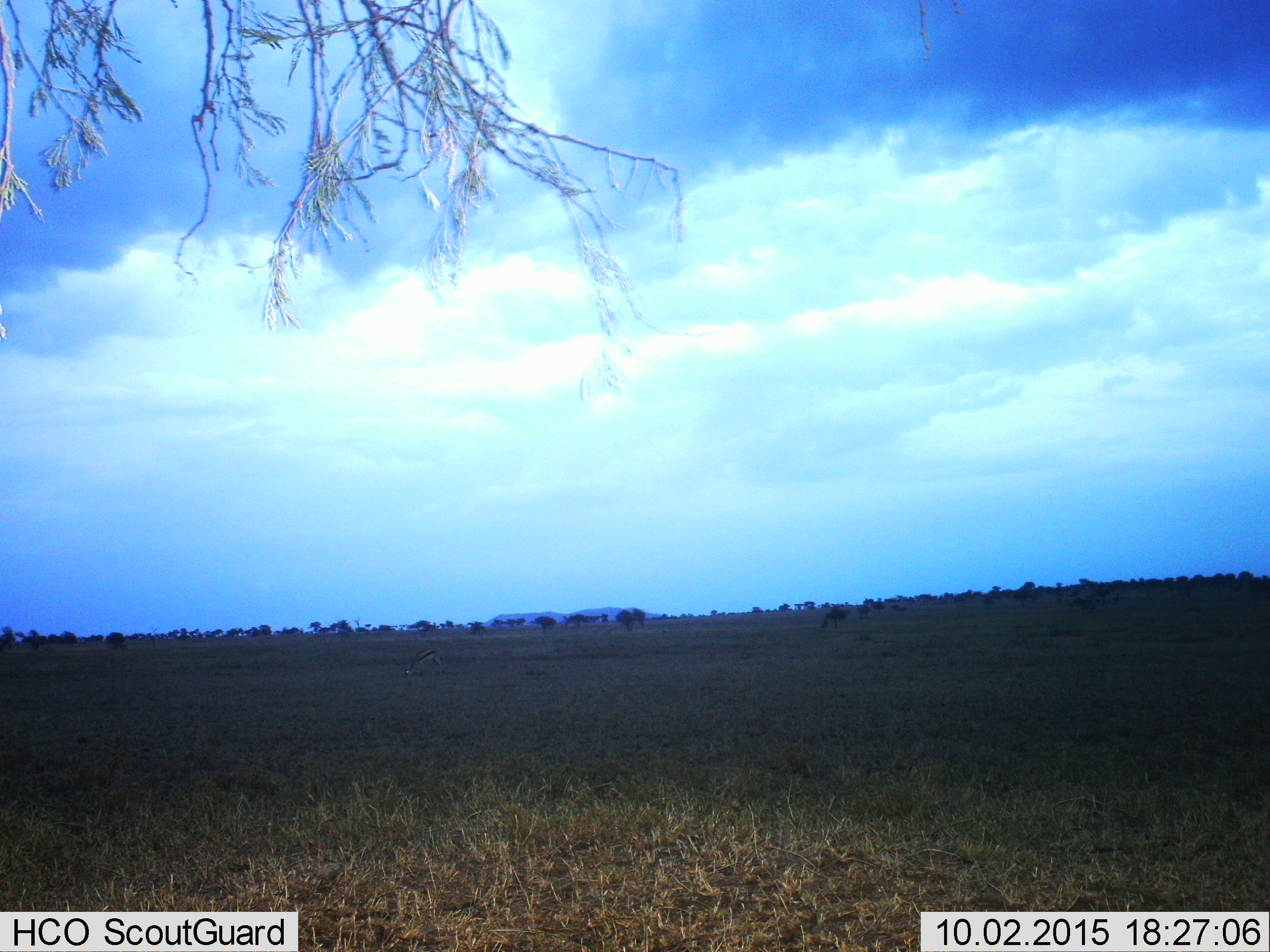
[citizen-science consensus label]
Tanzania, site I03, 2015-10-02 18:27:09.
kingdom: Animalia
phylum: Chordata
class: Mammalia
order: Artiodactyla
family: Bovidae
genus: Eudorcas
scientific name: Eudorcas thomsonii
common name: thomson's gazelle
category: gazellethomsons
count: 1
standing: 0%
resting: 0%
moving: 0%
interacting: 0%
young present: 0%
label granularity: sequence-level